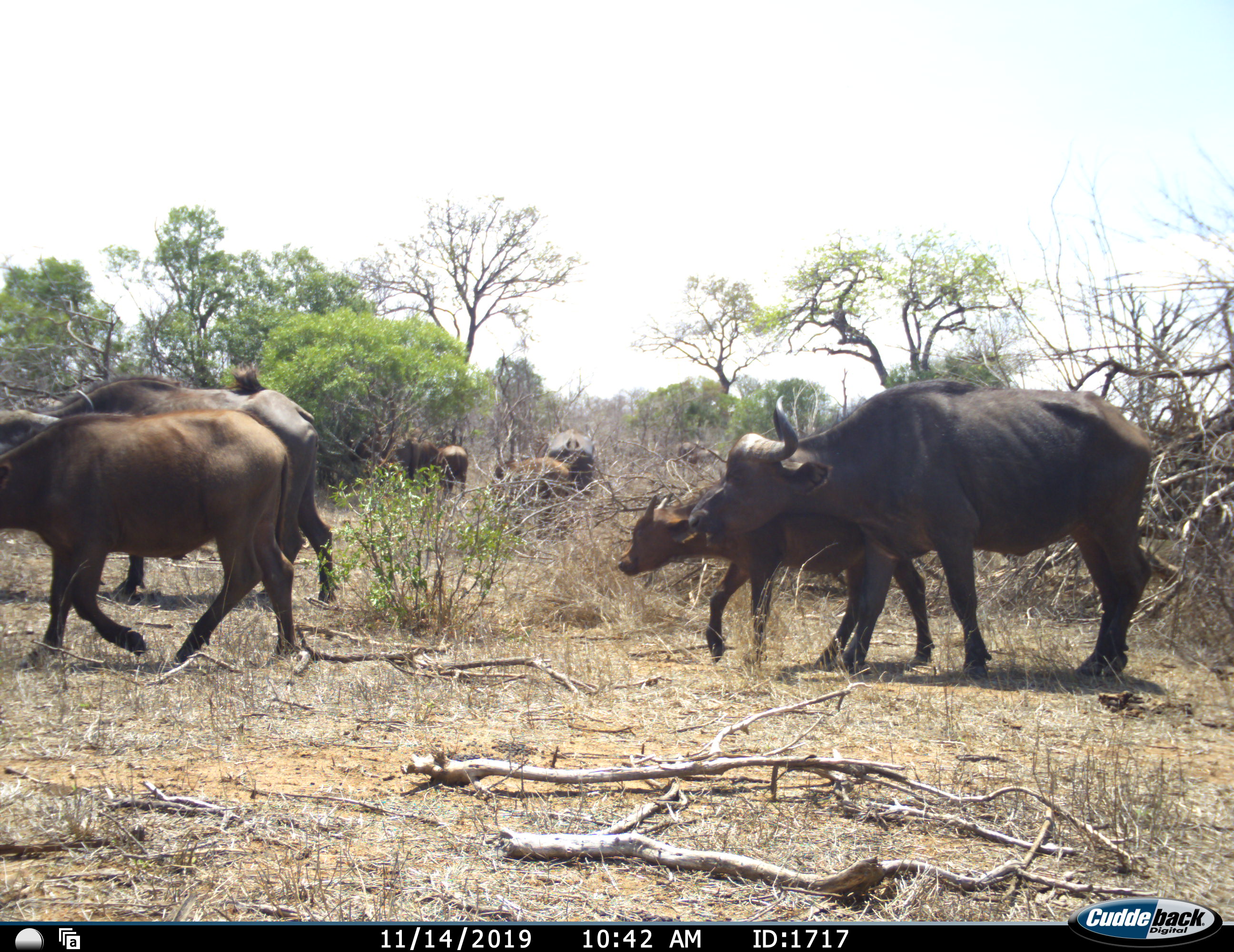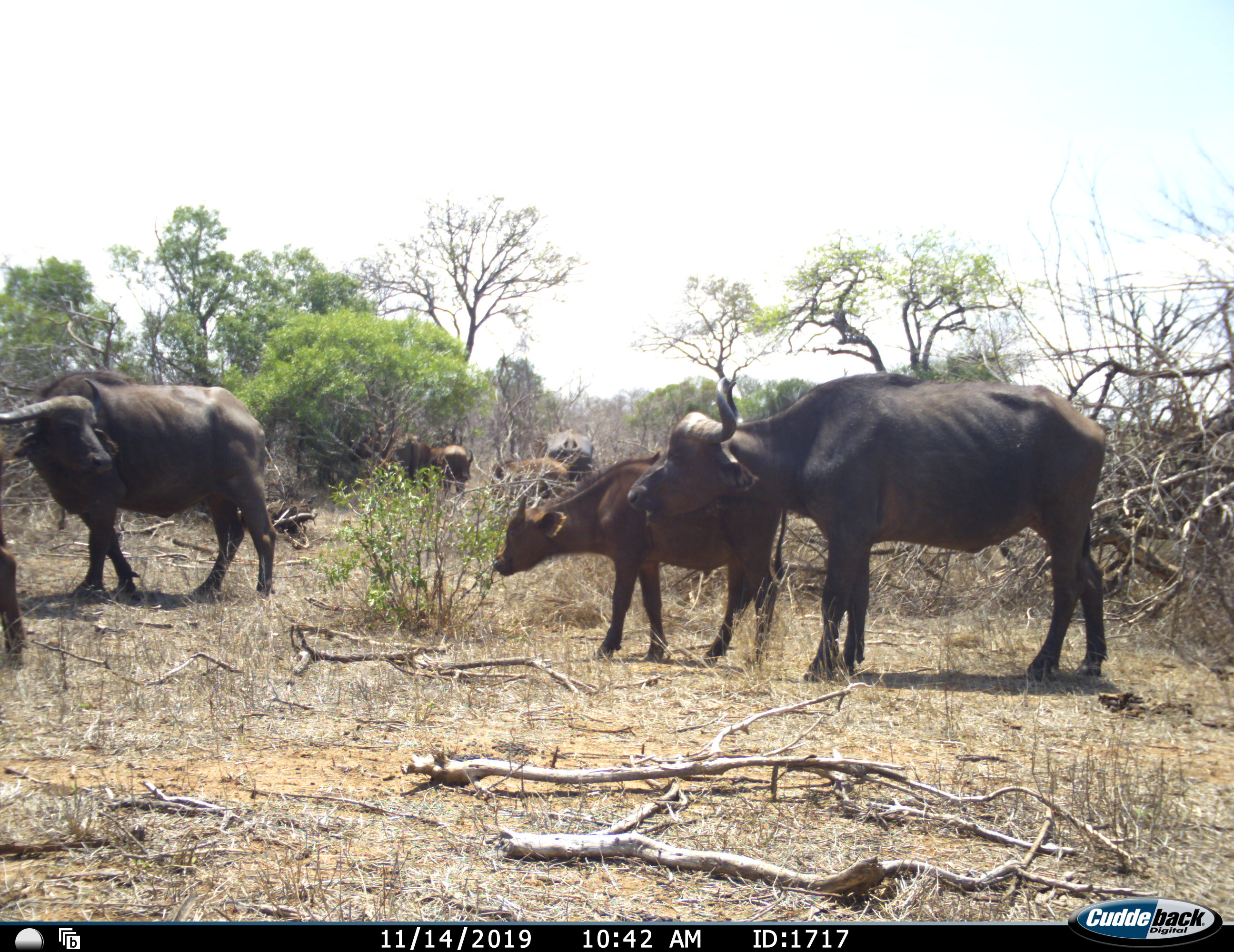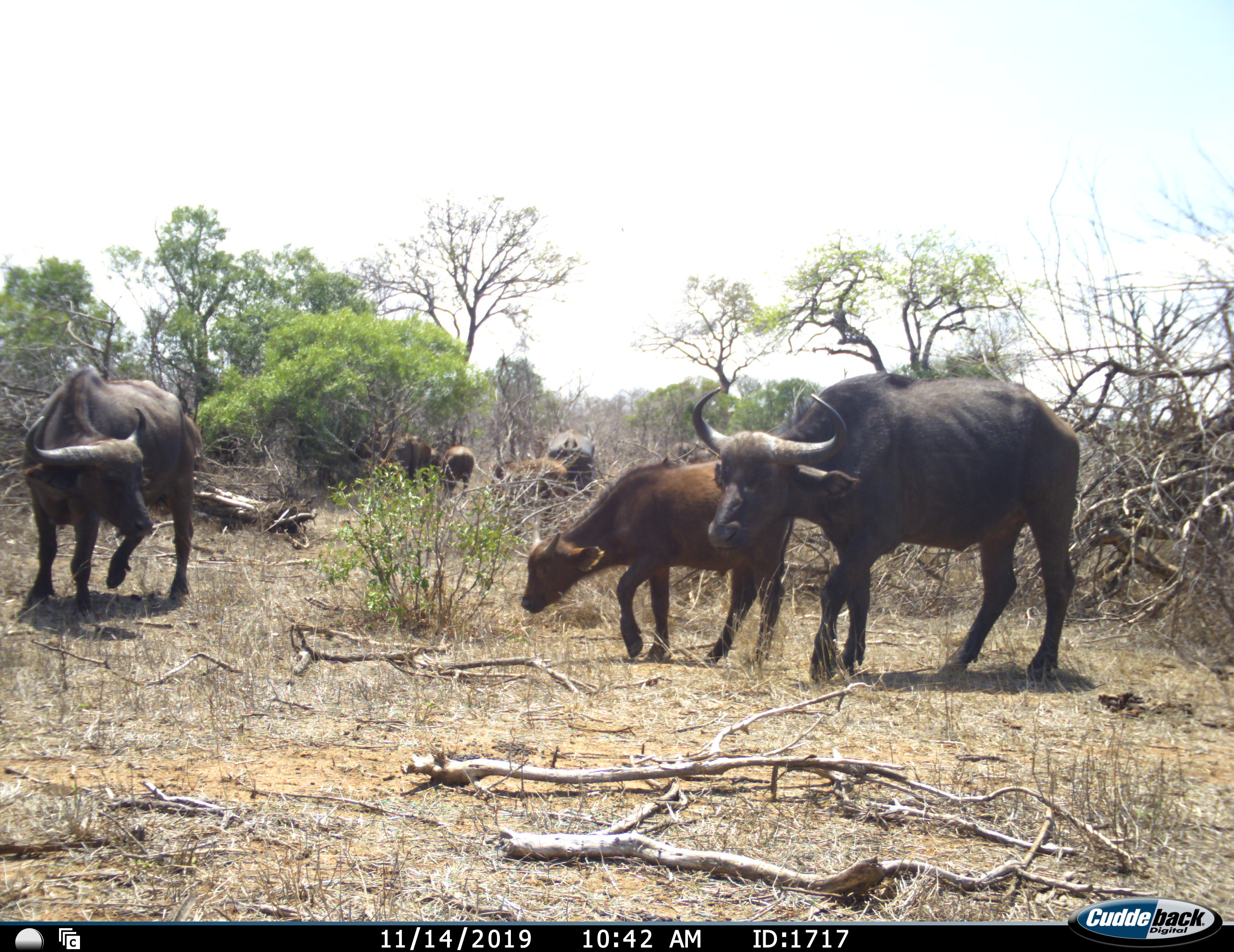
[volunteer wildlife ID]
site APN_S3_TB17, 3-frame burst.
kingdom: Animalia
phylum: Chordata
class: Mammalia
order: Artiodactyla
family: Bovidae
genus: Syncerus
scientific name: Syncerus caffer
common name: african buffalo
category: buffalo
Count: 8.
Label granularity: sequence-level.